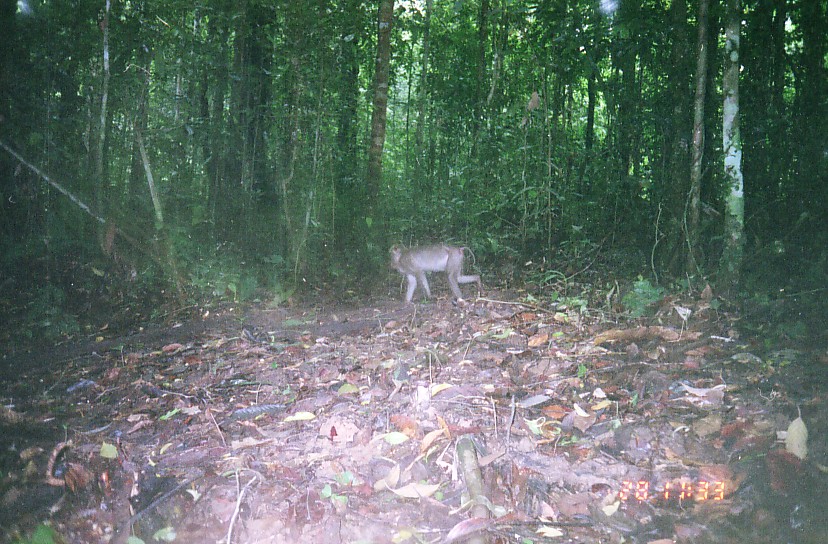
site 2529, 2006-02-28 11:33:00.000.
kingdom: Animalia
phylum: Chordata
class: Mammalia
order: Primates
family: Cercopithecidae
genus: Macaca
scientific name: Macaca nemestrina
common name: southern pig-tailed macaque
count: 1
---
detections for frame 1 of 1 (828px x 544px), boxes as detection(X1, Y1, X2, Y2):
macaca nemestrina: detection(387, 242, 483, 307)